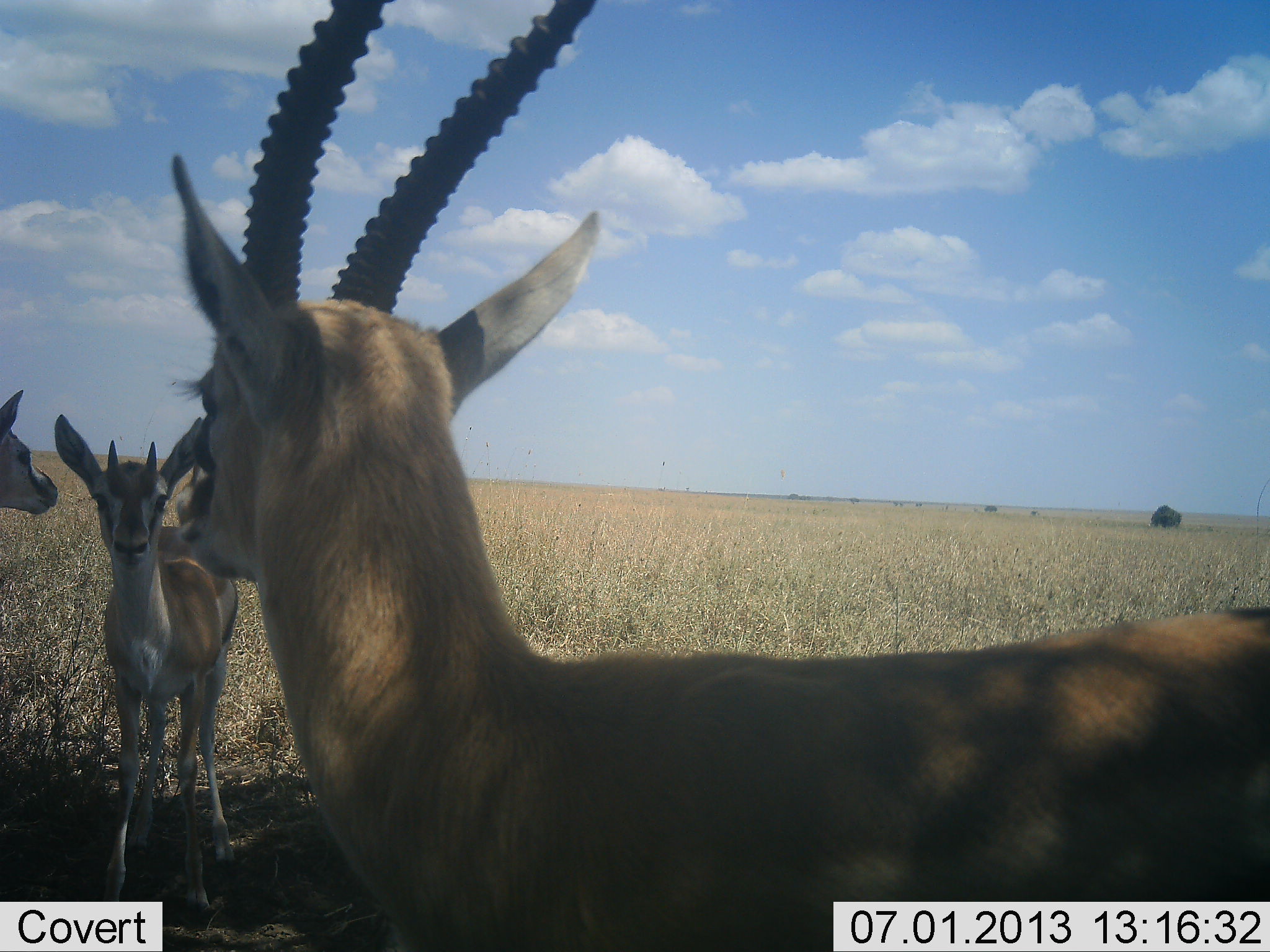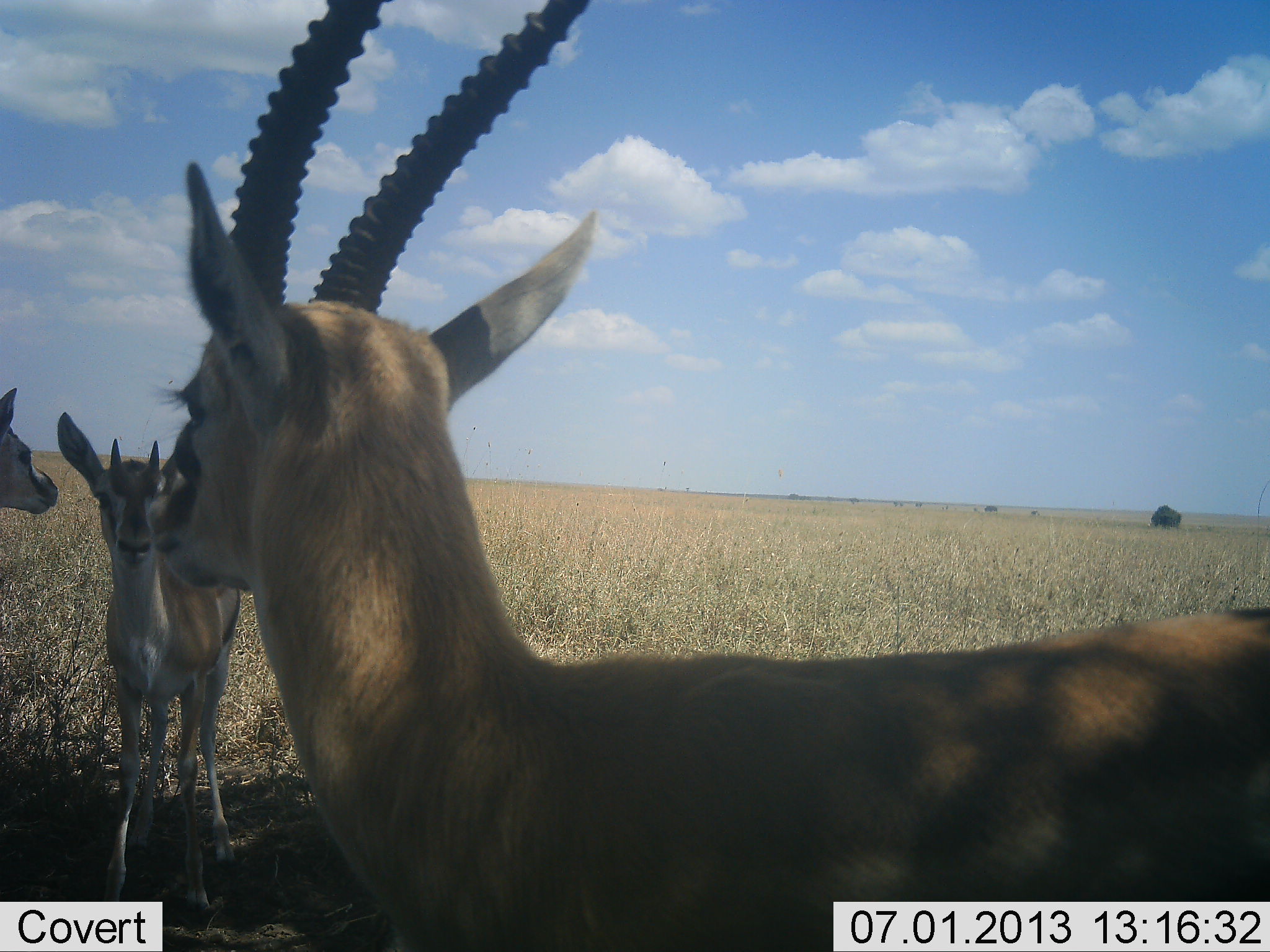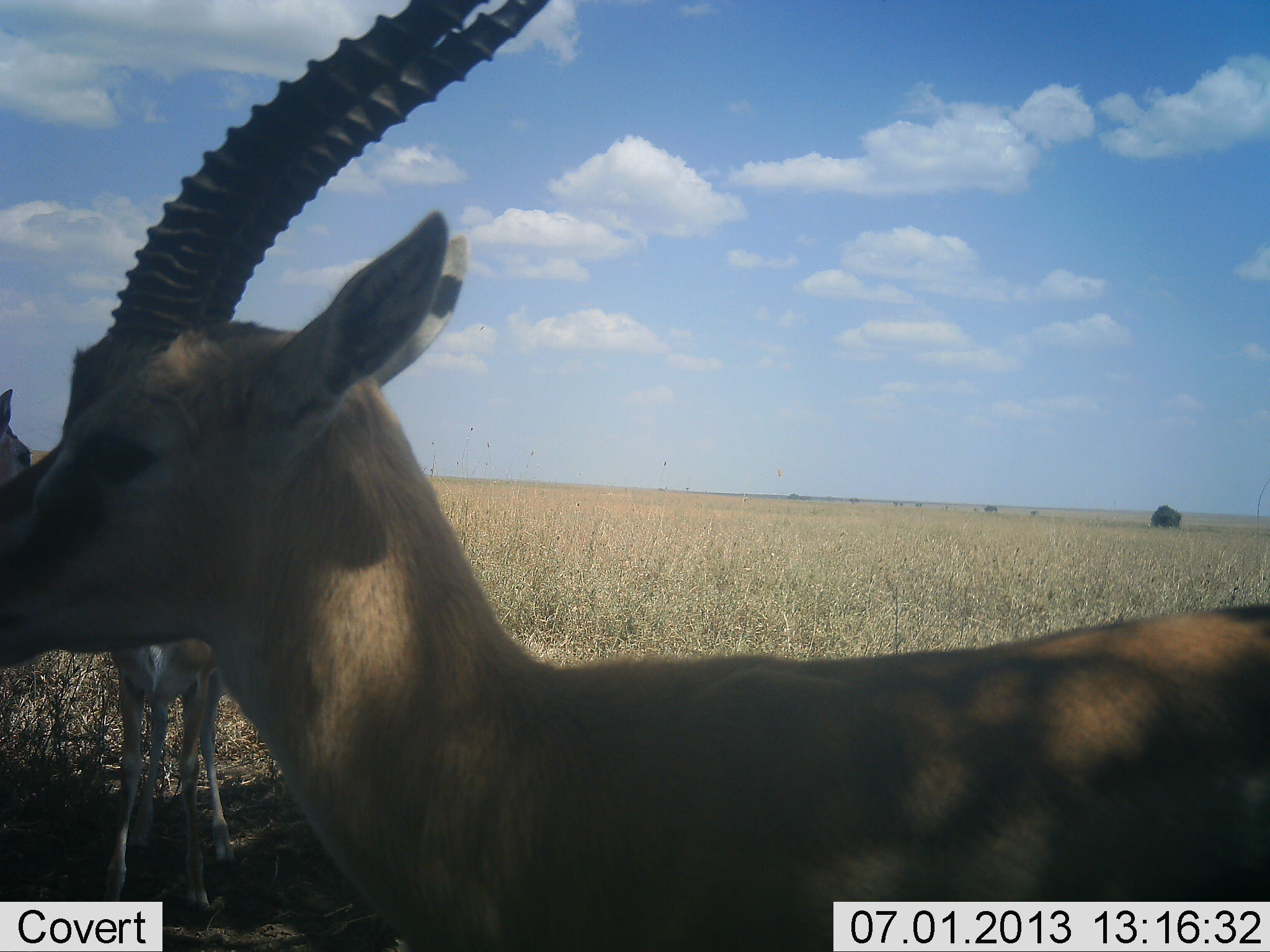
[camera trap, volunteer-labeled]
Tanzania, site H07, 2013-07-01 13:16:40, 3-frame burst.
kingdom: Animalia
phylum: Chordata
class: Mammalia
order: Artiodactyla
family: Bovidae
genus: Eudorcas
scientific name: Eudorcas thomsonii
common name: thomson's gazelle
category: gazellethomsons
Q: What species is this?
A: Gazellethomsons (thomson's gazelle) (Eudorcas thomsonii).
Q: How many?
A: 3.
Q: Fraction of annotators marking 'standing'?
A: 85%.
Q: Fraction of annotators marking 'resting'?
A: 6%.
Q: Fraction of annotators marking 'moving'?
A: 3%.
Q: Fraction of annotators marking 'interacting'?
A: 24%.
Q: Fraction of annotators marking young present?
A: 6%.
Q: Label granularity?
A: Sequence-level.